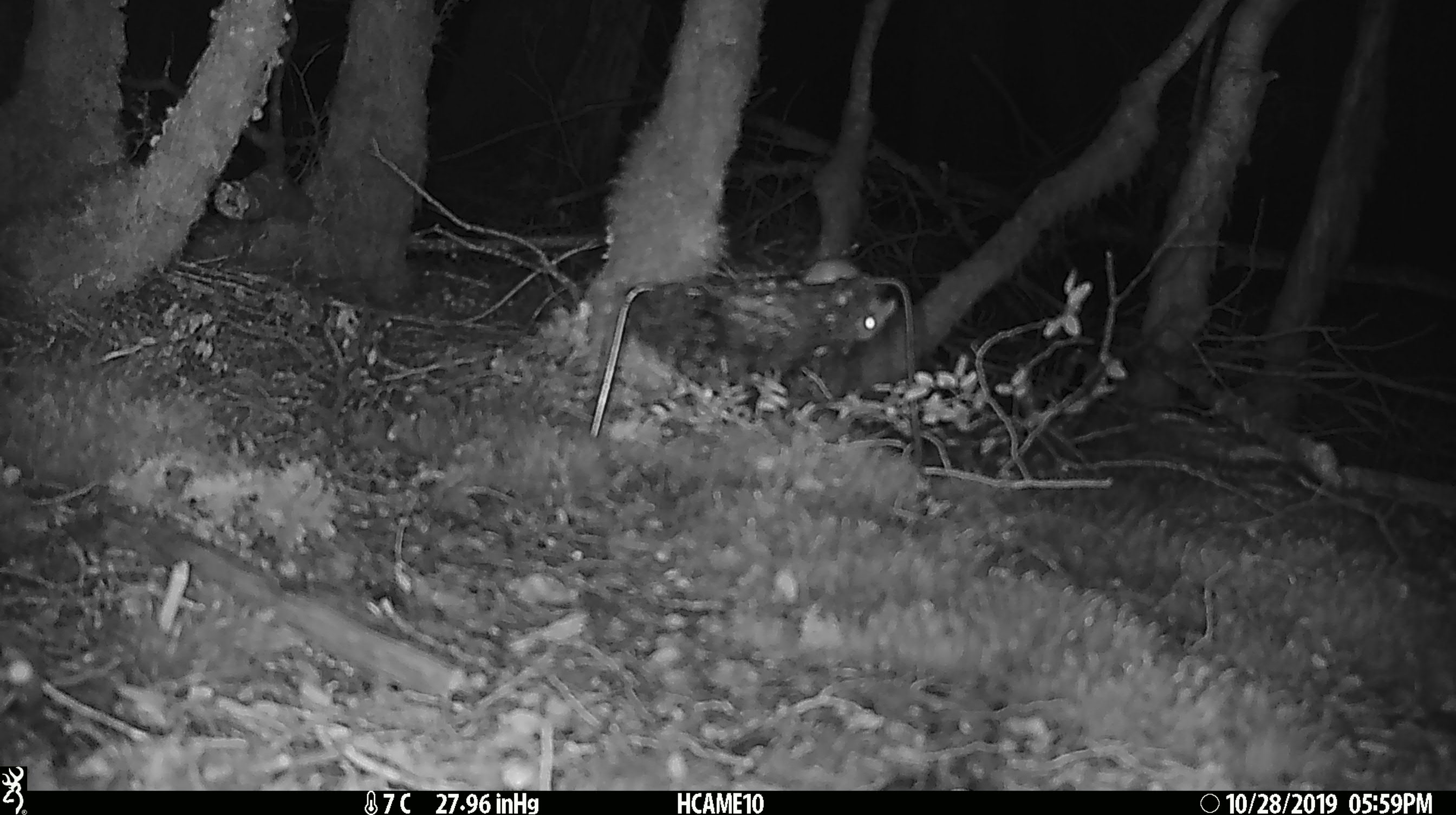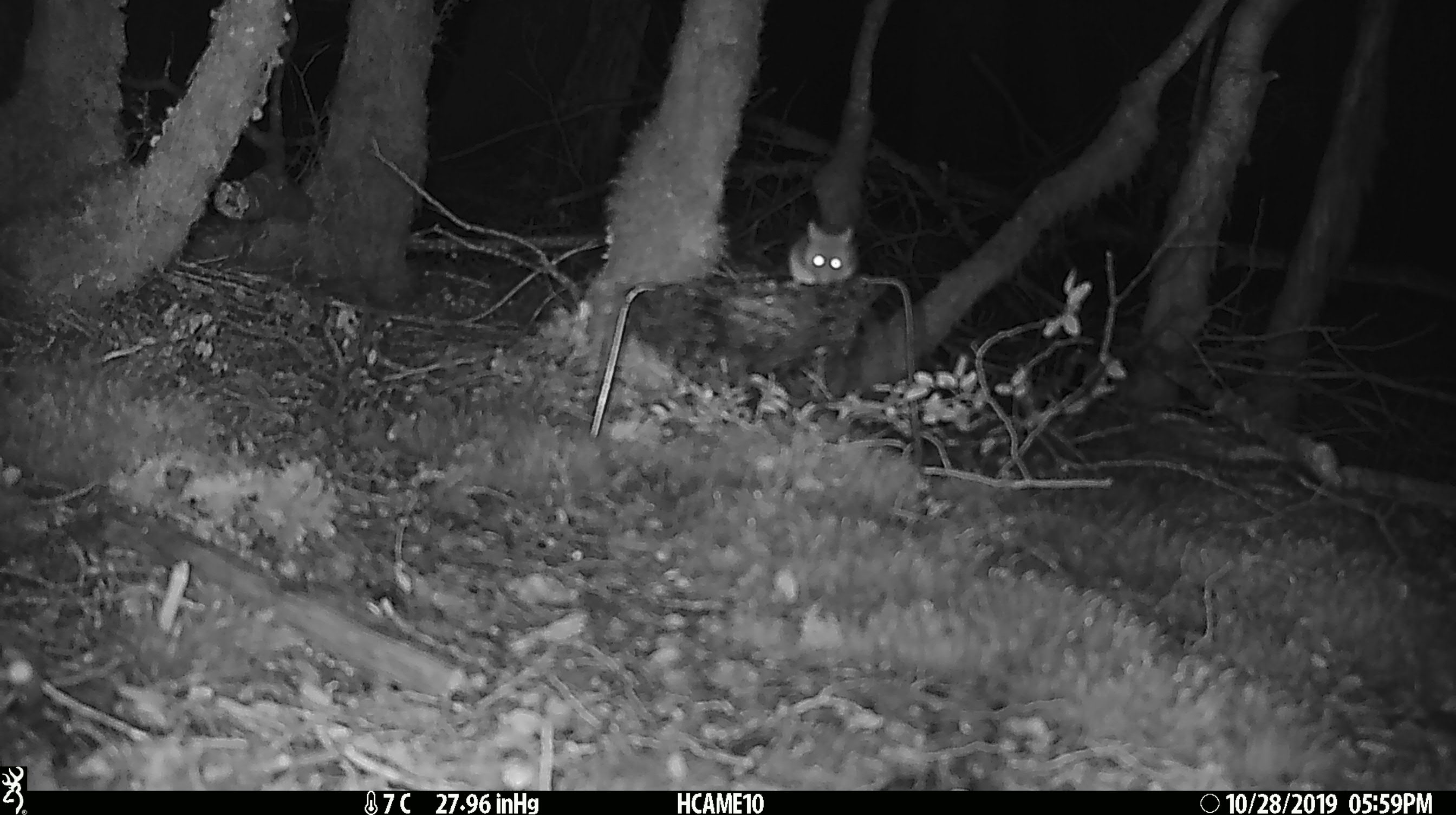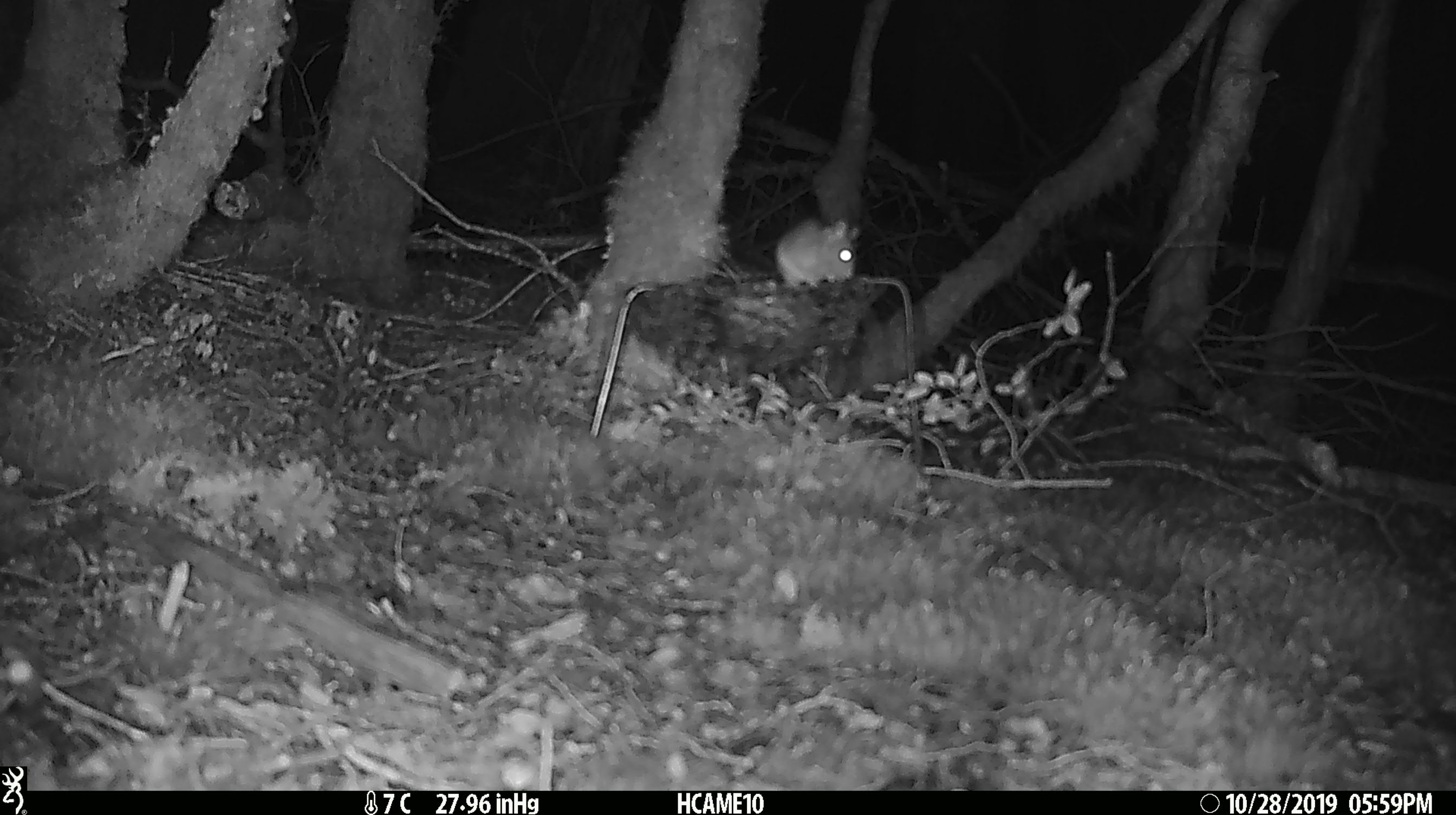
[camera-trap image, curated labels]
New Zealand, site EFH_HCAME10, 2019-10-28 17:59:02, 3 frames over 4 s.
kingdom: Animalia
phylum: Chordata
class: Mammalia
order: Rodentia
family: Muridae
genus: Mus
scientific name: Mus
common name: mouse